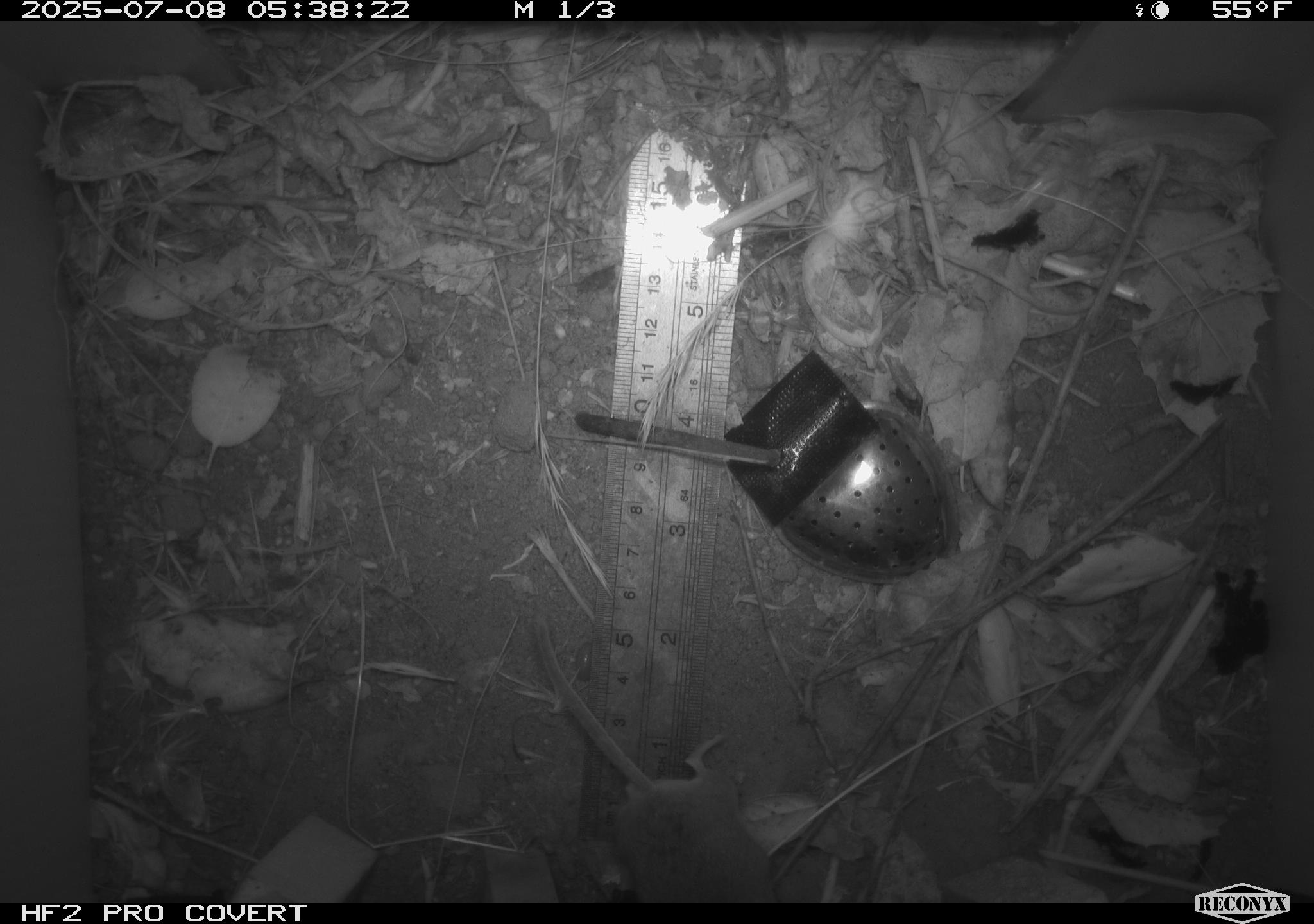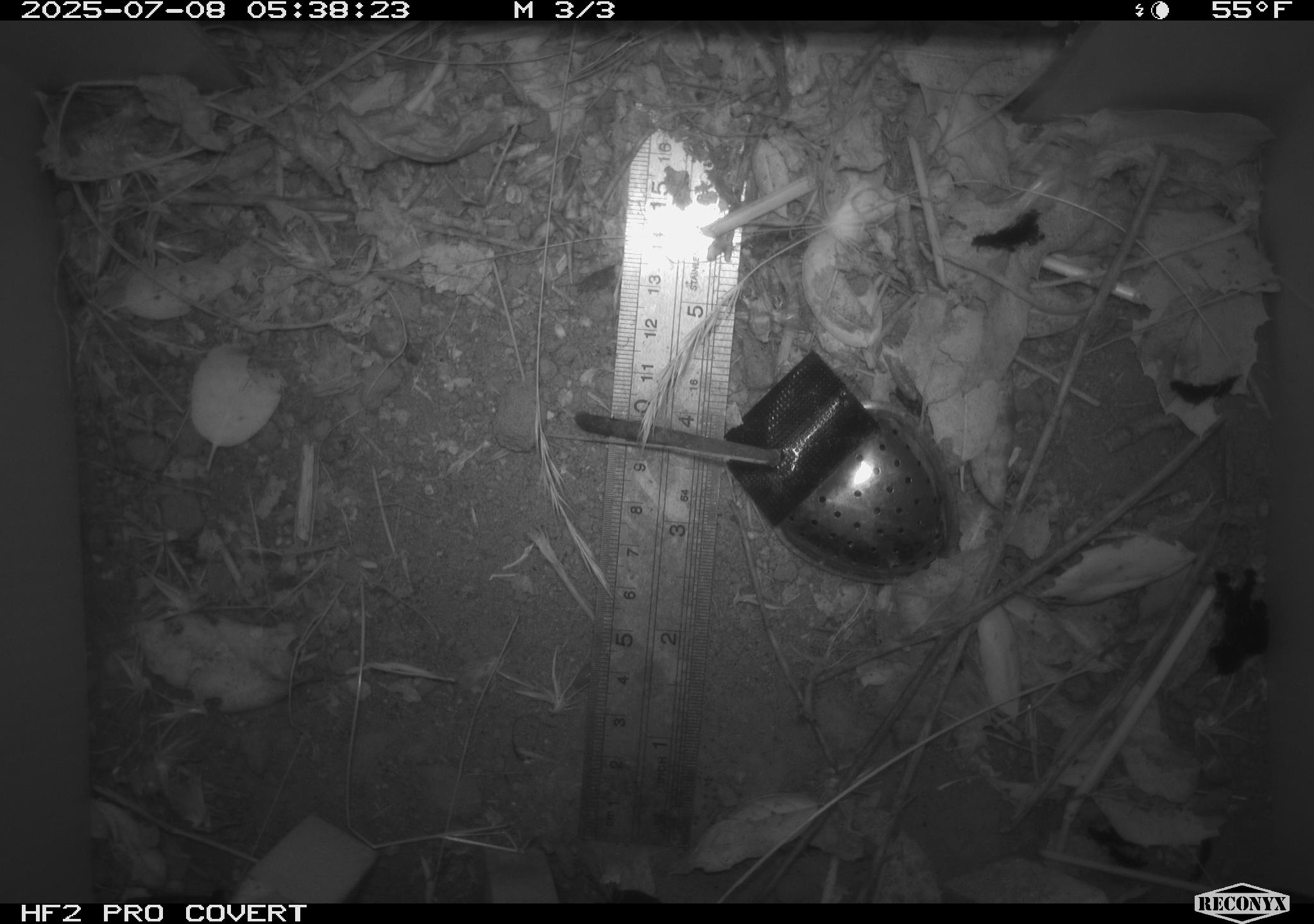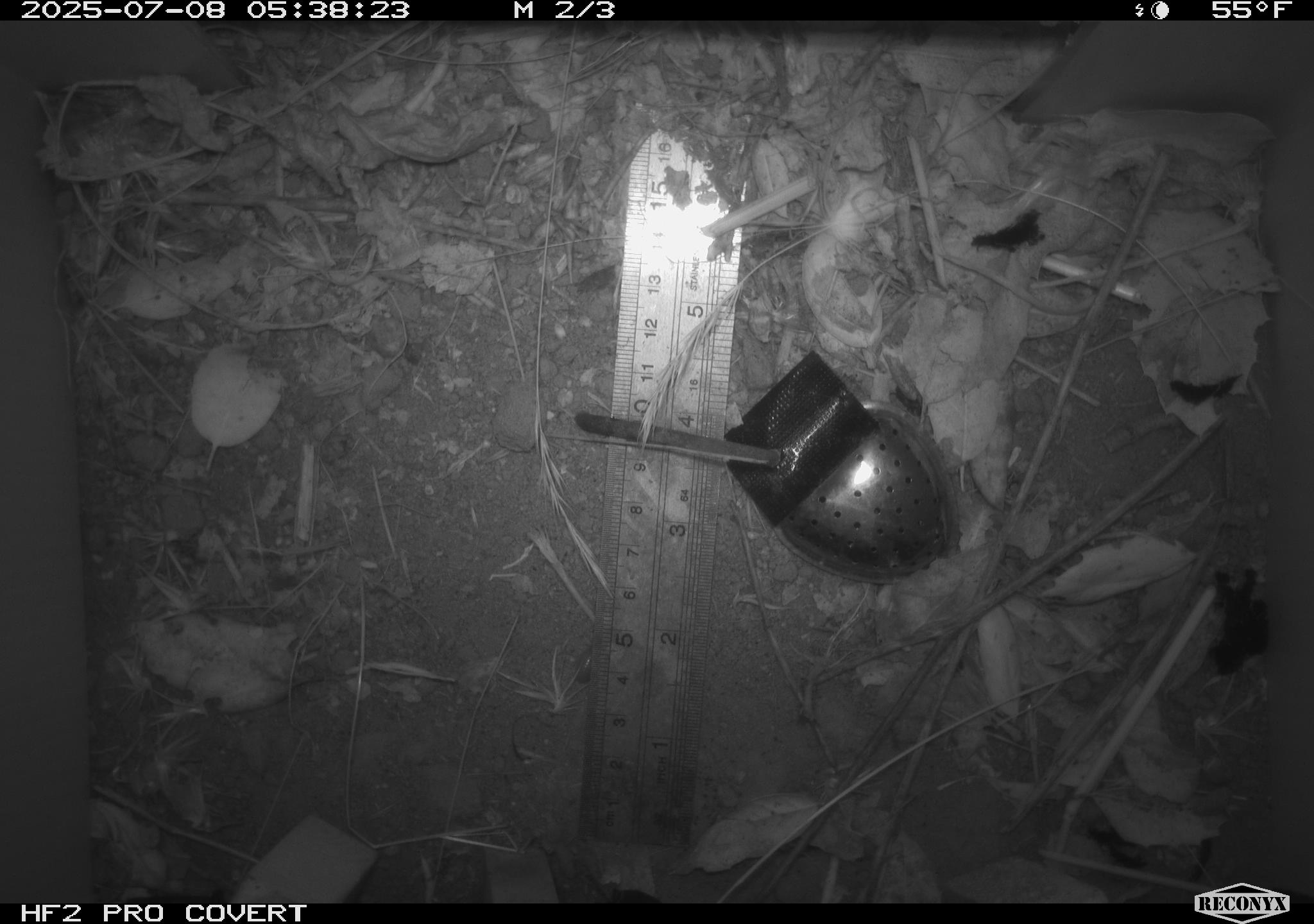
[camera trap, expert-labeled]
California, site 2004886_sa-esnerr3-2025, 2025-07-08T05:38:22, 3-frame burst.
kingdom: Animalia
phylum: Chordata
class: Mammalia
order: Rodentia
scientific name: Rodentia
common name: rodent